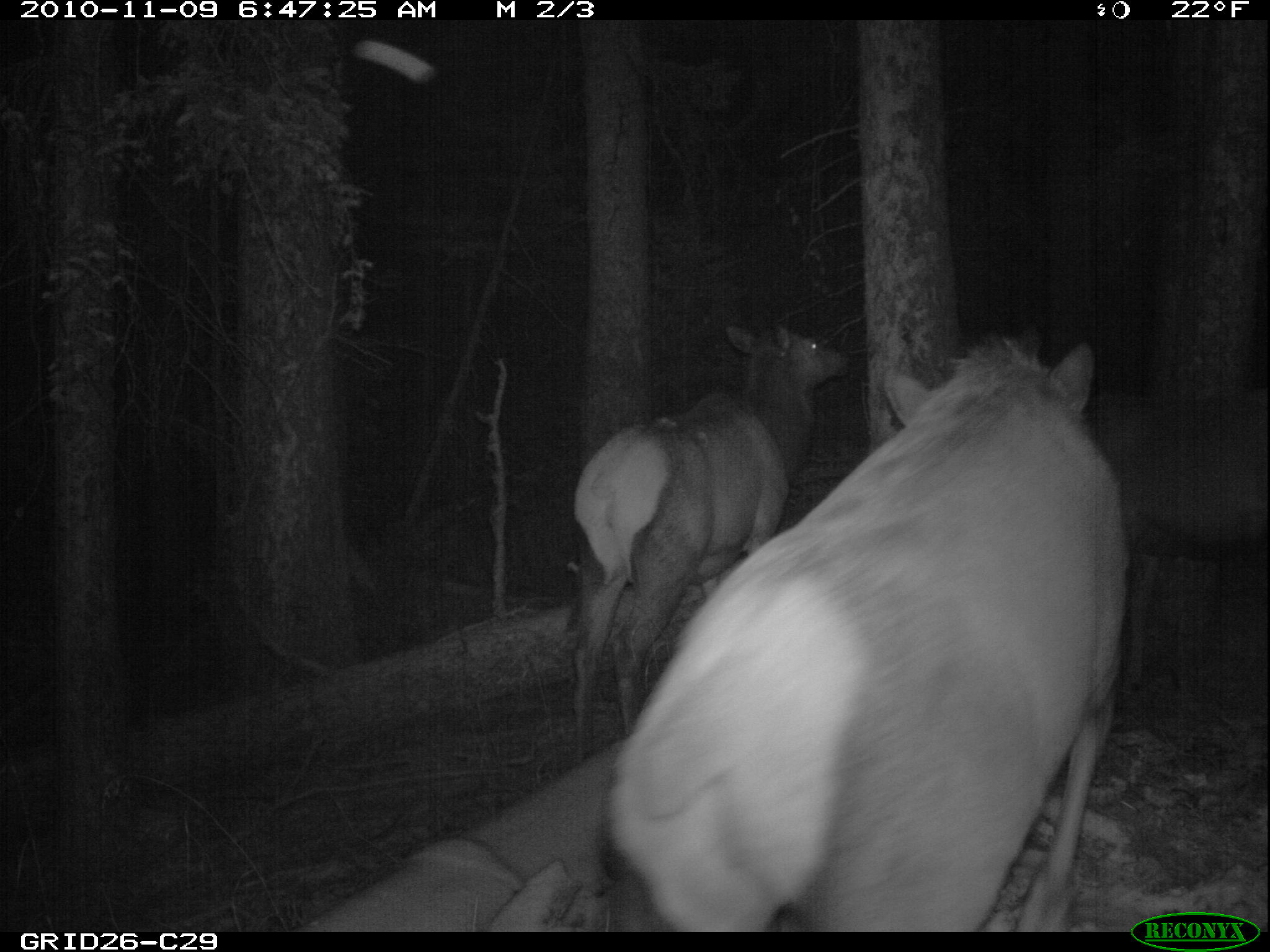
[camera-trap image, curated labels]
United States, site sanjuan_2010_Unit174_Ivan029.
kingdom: Animalia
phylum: Chordata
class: Mammalia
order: Artiodactyla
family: Cervidae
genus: Cervus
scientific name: Cervus elaphus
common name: red deer